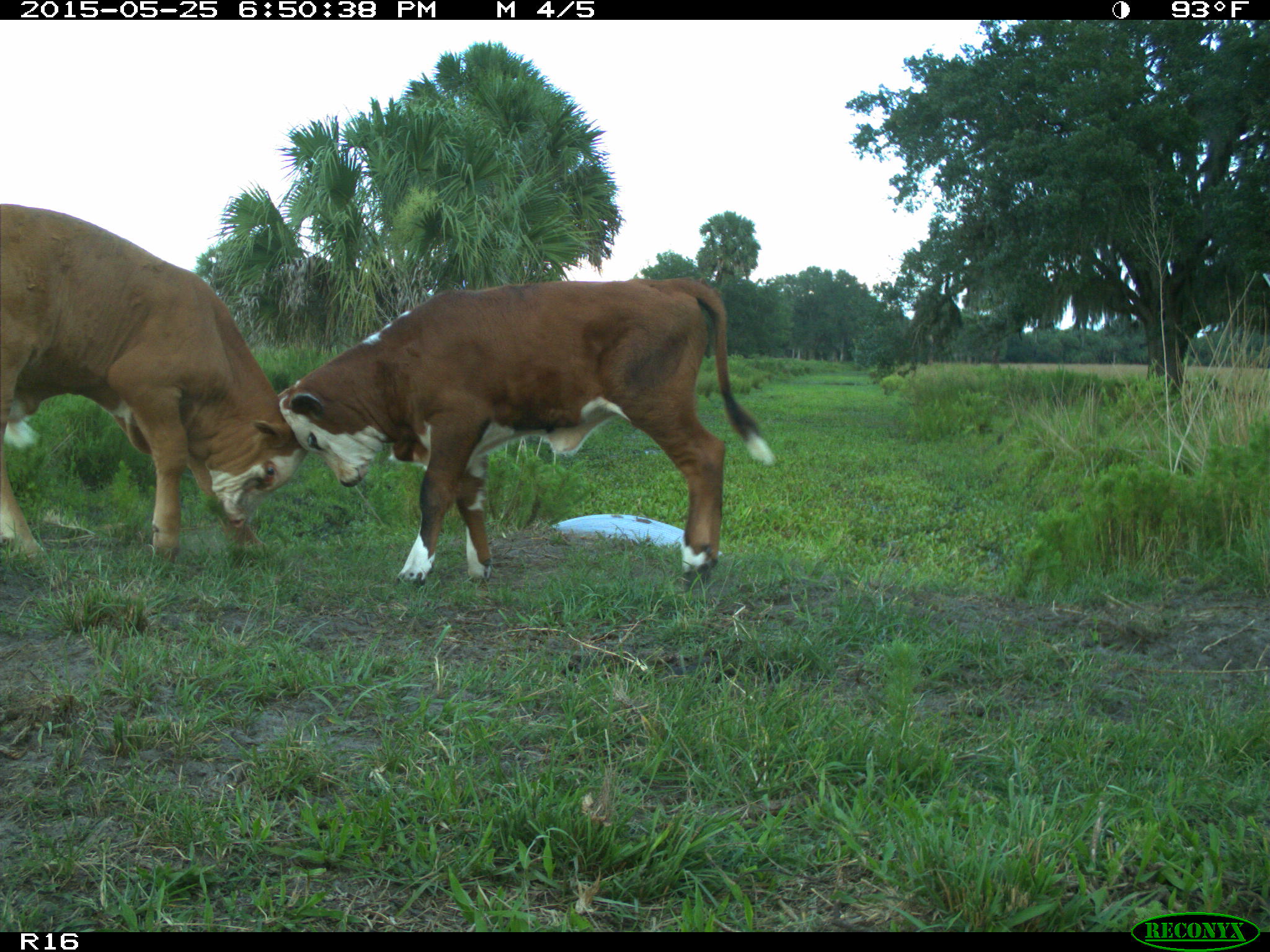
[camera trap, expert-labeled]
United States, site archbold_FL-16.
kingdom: Animalia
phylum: Chordata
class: Mammalia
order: Artiodactyla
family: Bovidae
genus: Bos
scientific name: Bos taurus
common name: domestic cow